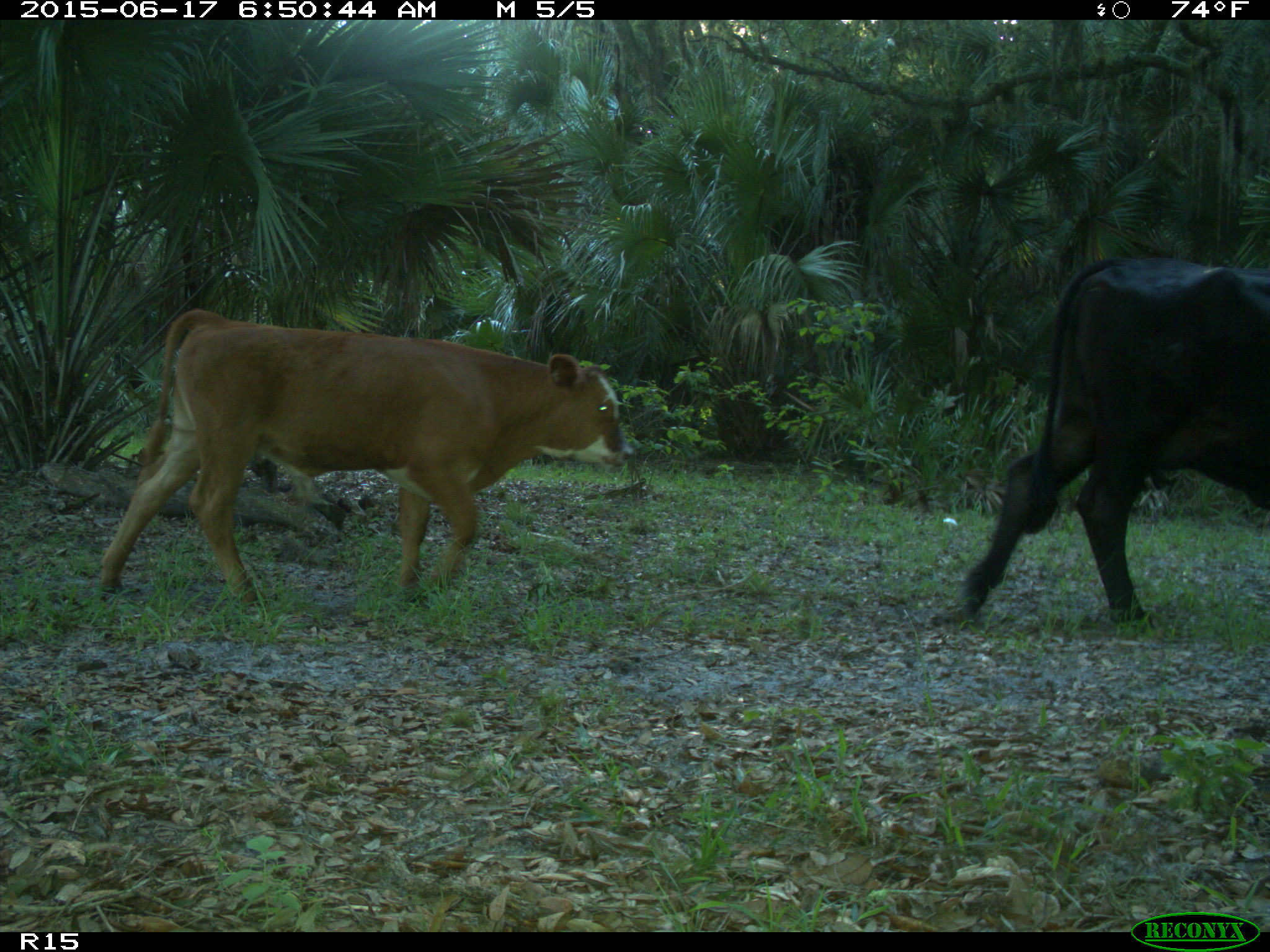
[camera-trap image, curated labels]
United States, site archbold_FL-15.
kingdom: Animalia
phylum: Chordata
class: Mammalia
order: Artiodactyla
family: Bovidae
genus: Bos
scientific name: Bos taurus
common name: domestic cow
Bos taurus (domestic cow).